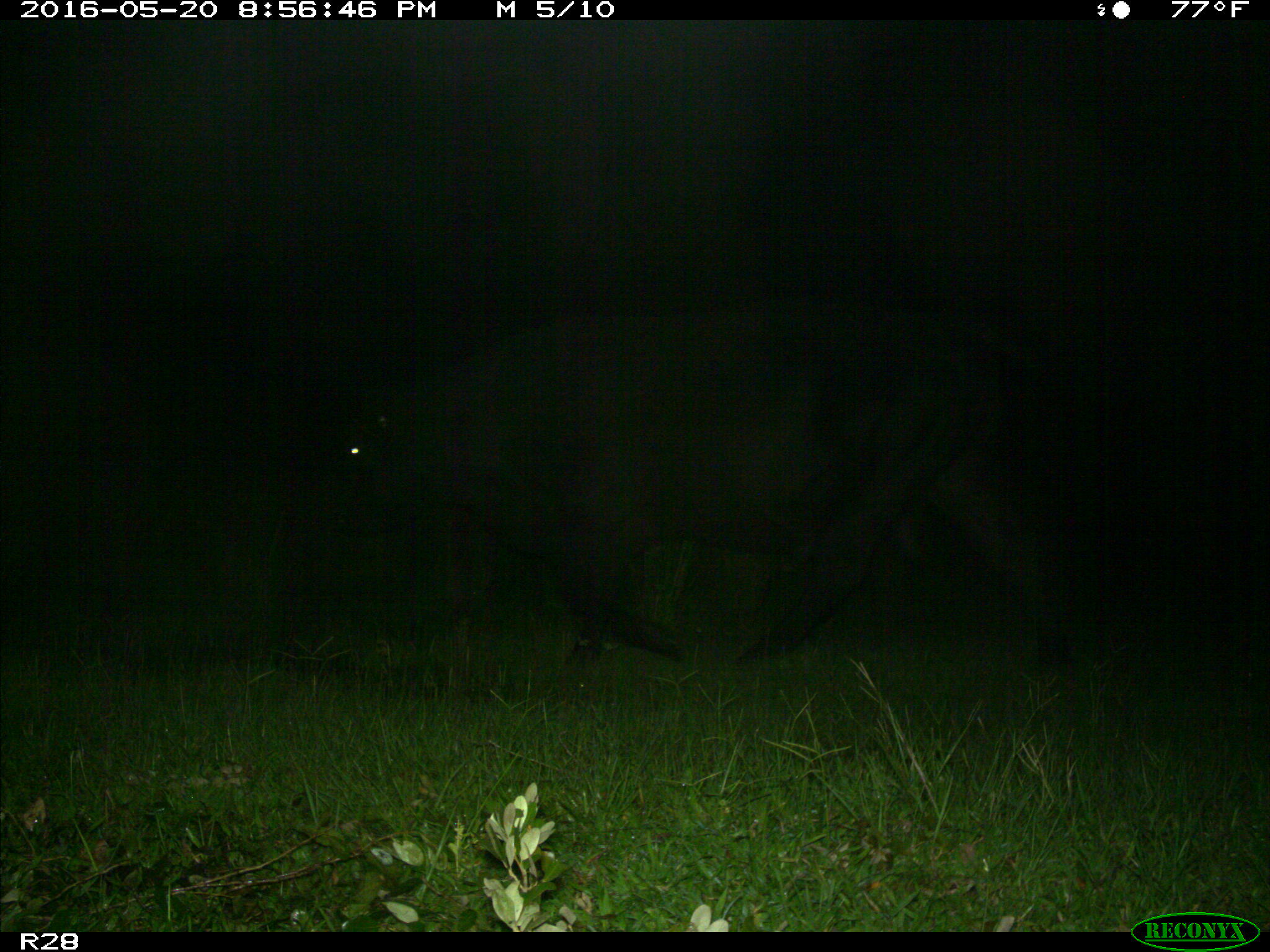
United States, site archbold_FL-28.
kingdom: Animalia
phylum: Chordata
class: Mammalia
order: Artiodactyla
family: Bovidae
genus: Bos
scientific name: Bos taurus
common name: domestic cow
Bos taurus (domestic cow).